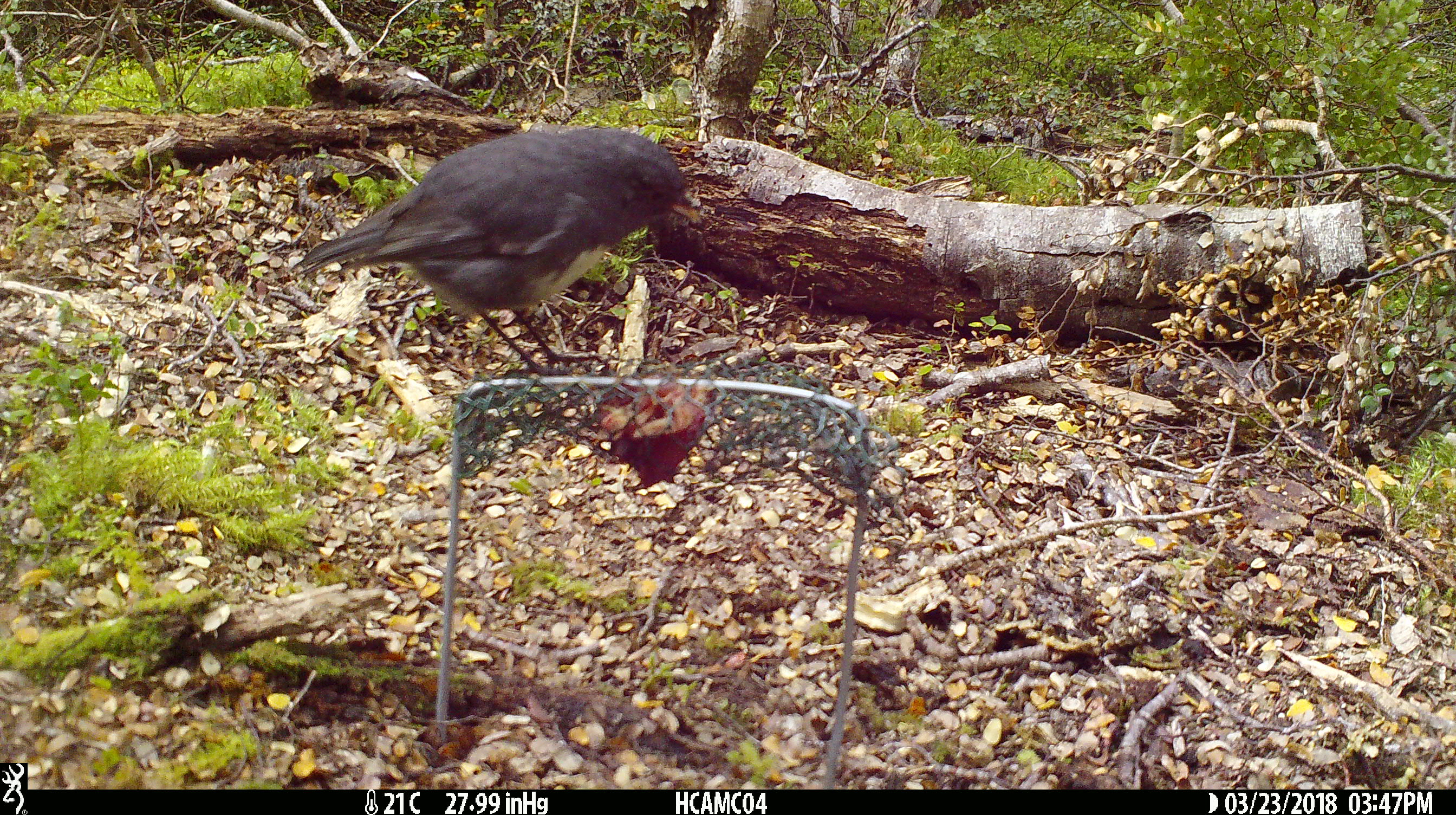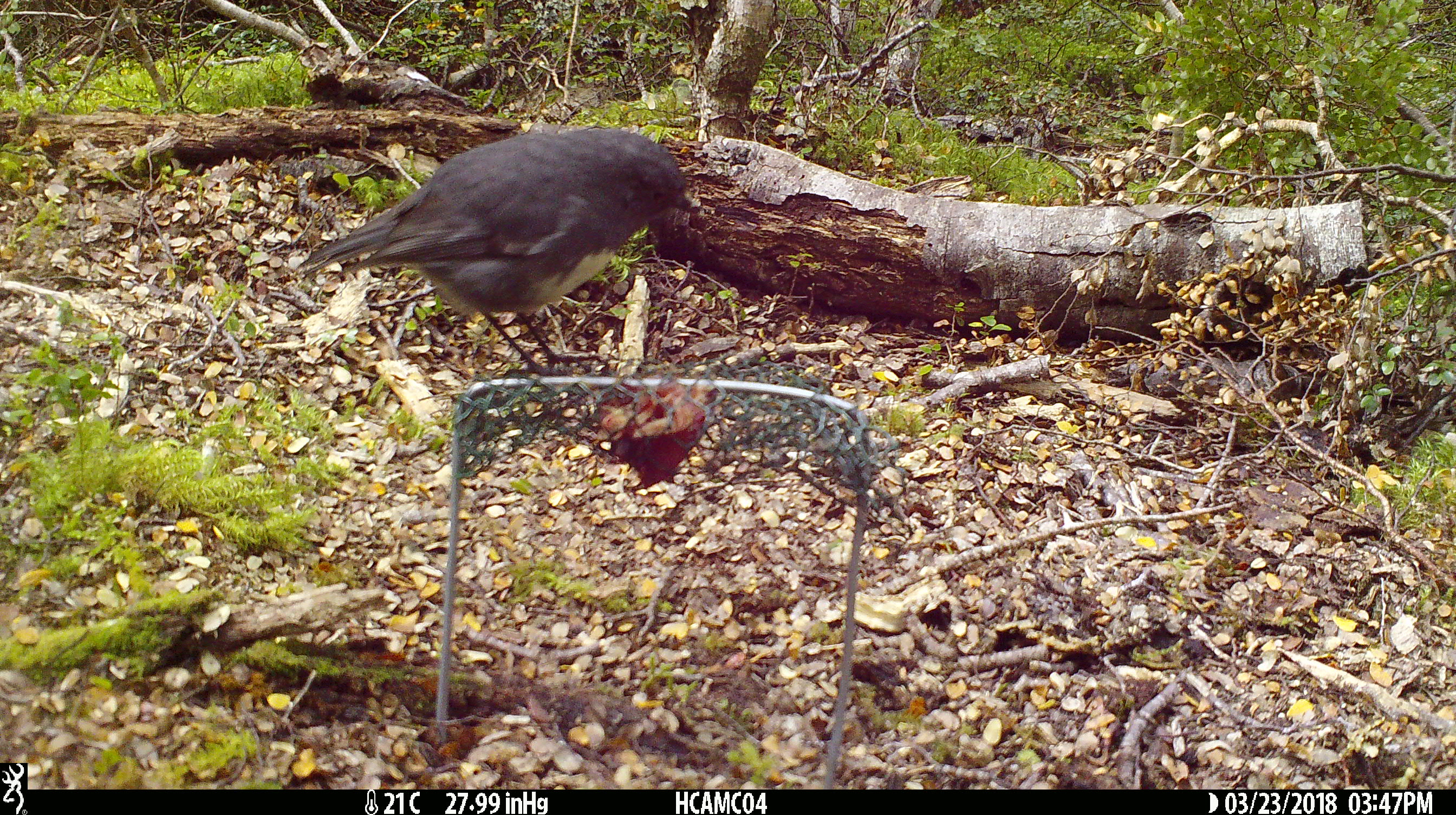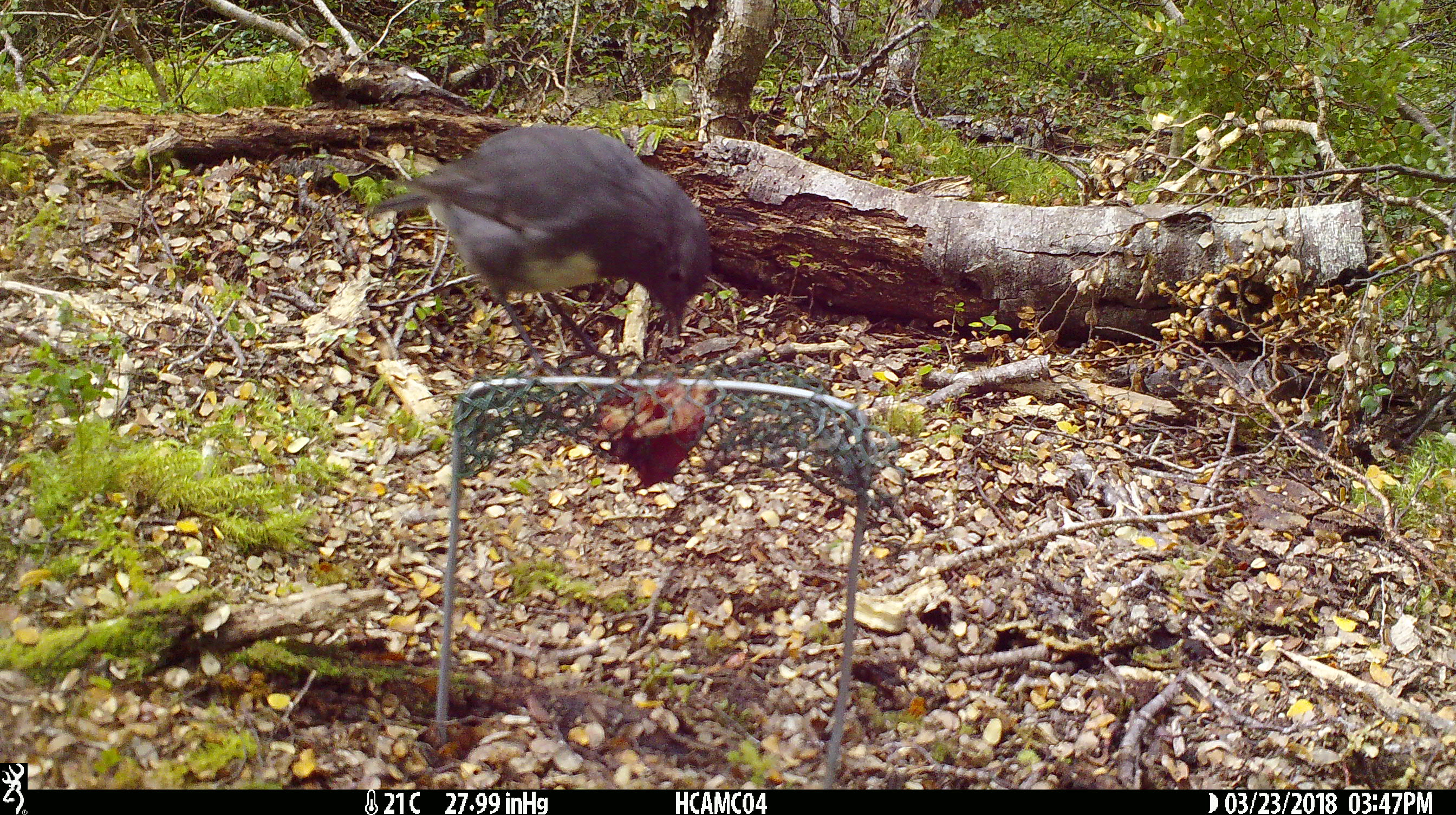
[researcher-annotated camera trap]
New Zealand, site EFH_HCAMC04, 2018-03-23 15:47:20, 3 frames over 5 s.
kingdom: Animalia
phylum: Chordata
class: Aves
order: Passeriformes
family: Petroicidae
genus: Petroica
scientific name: Petroica australis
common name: new zealand robin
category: robin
Robin (new zealand robin) (Petroica australis).